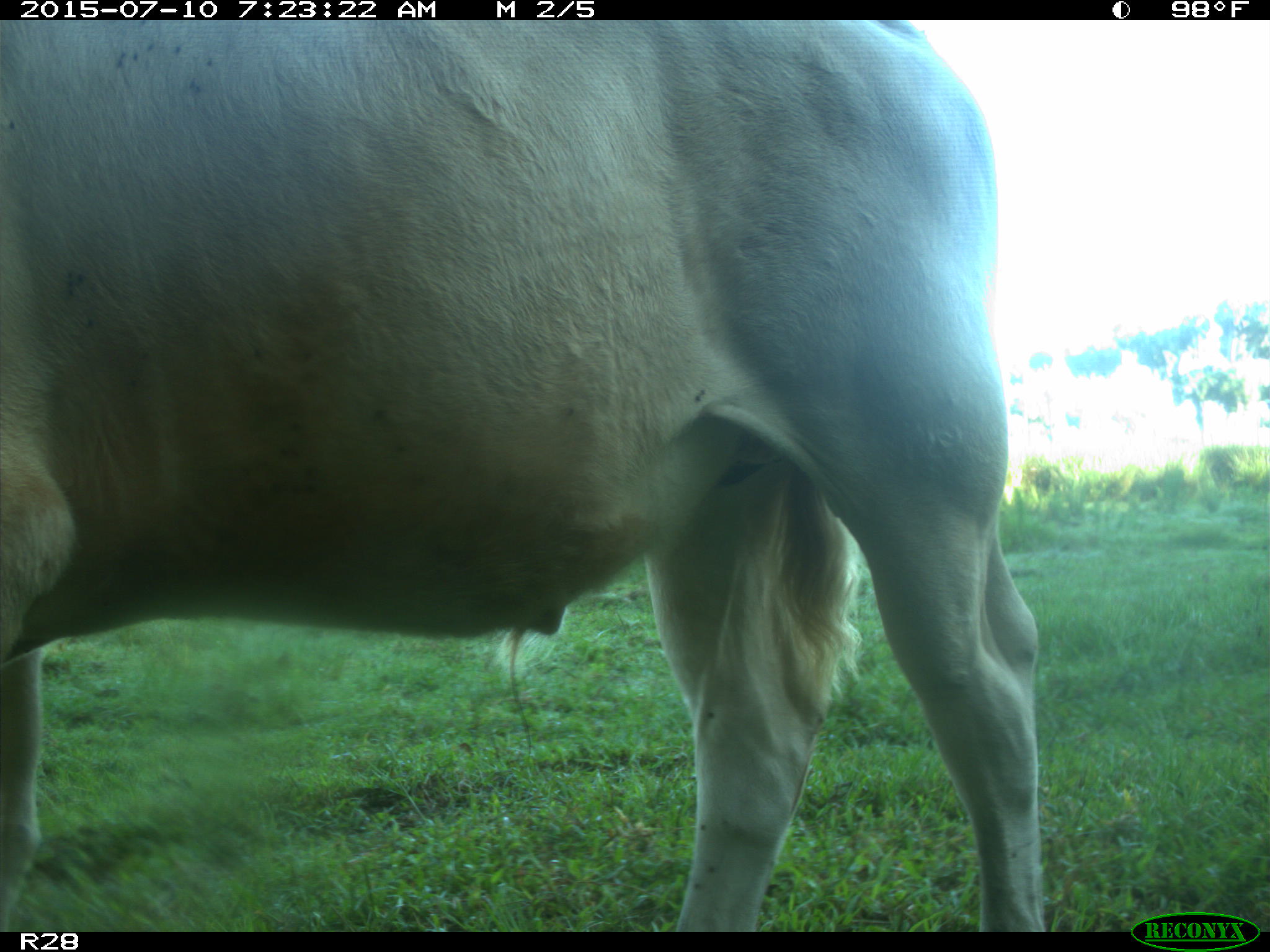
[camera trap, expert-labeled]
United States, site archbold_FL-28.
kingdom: Animalia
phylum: Chordata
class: Mammalia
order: Artiodactyla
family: Bovidae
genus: Bos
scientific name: Bos taurus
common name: domestic cow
Bos taurus (domestic cow).